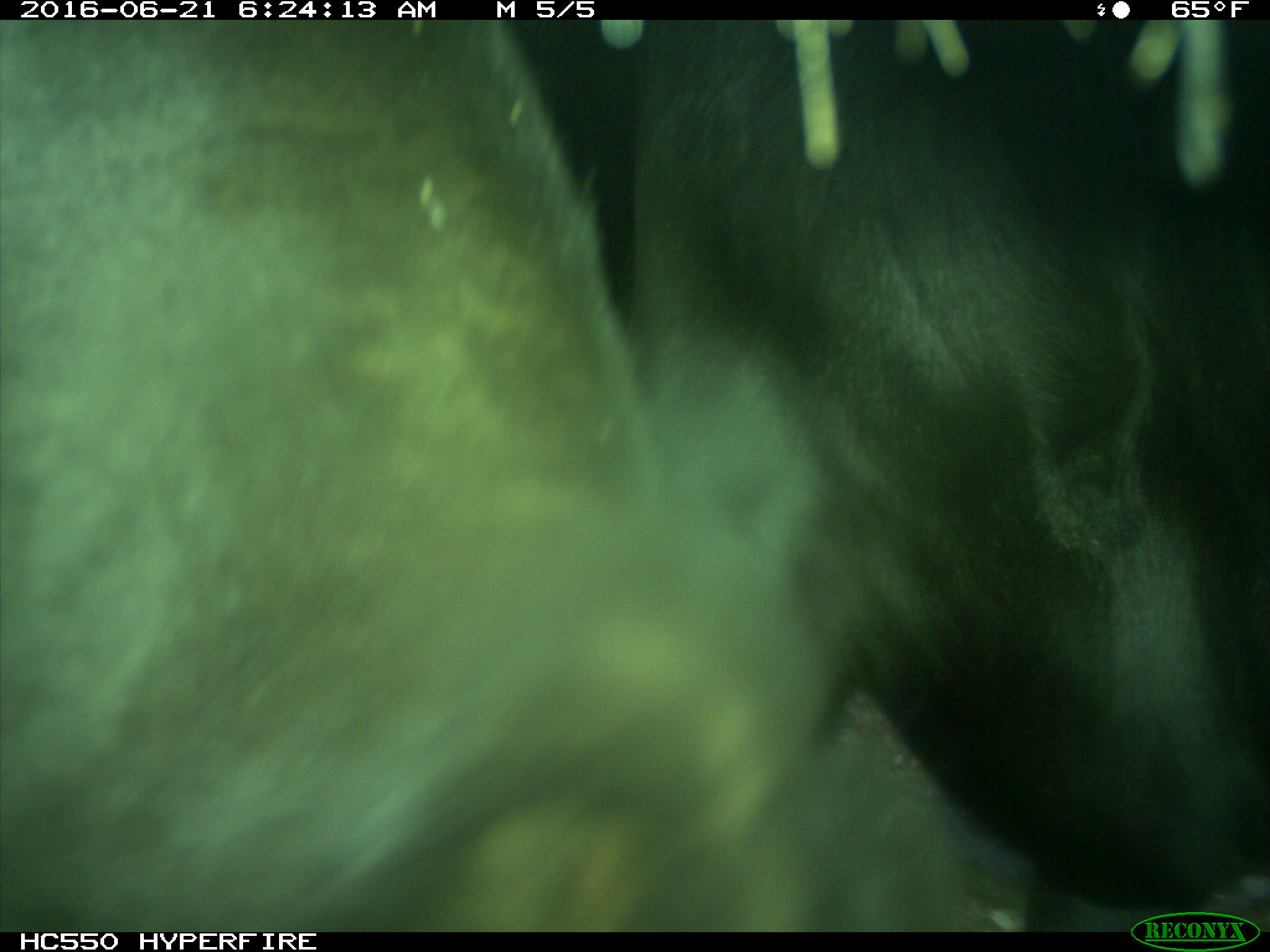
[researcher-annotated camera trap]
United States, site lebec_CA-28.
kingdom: Animalia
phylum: Chordata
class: Mammalia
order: Artiodactyla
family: Bovidae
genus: Bos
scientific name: Bos taurus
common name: domestic cow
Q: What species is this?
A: Bos taurus (domestic cow).